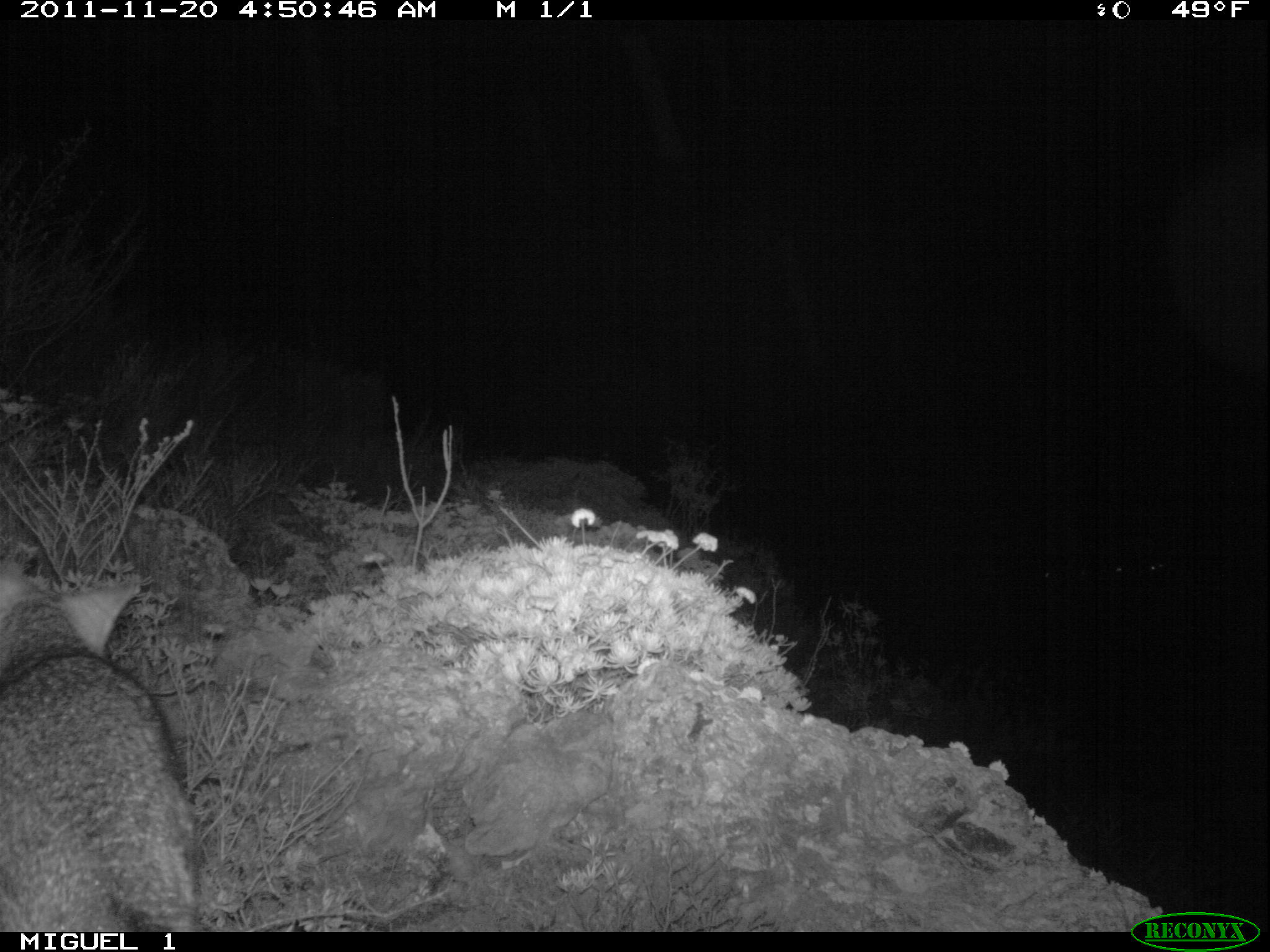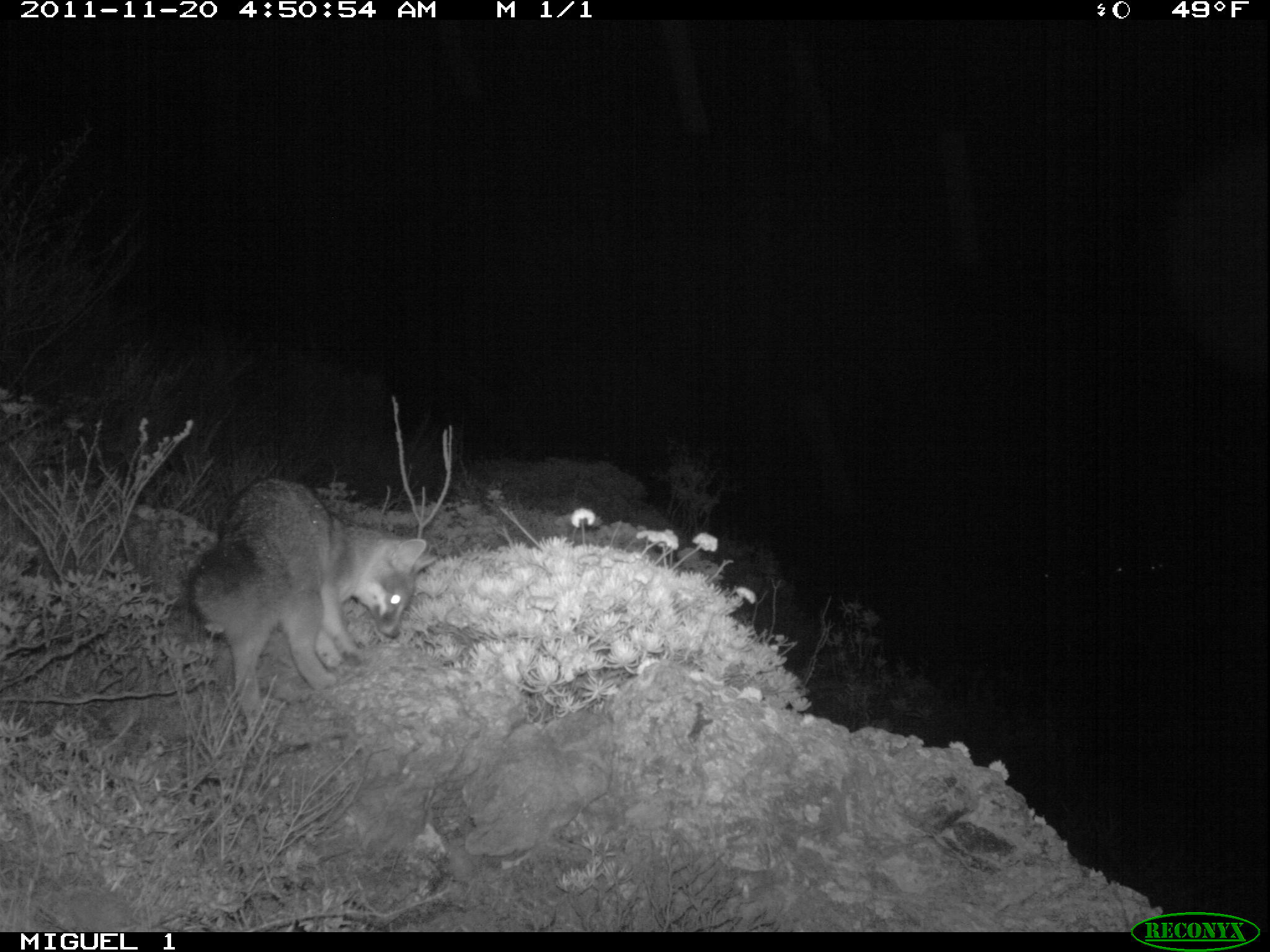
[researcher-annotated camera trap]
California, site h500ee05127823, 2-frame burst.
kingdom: Animalia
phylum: Chordata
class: Mammalia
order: Carnivora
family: Canidae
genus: Urocyon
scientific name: Urocyon littoralis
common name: island fox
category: fox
Fox (island fox) (Urocyon littoralis).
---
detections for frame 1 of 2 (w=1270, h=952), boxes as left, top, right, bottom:
fox: 0, 562, 206, 932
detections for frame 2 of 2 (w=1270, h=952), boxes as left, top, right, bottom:
fox: 187, 474, 441, 716